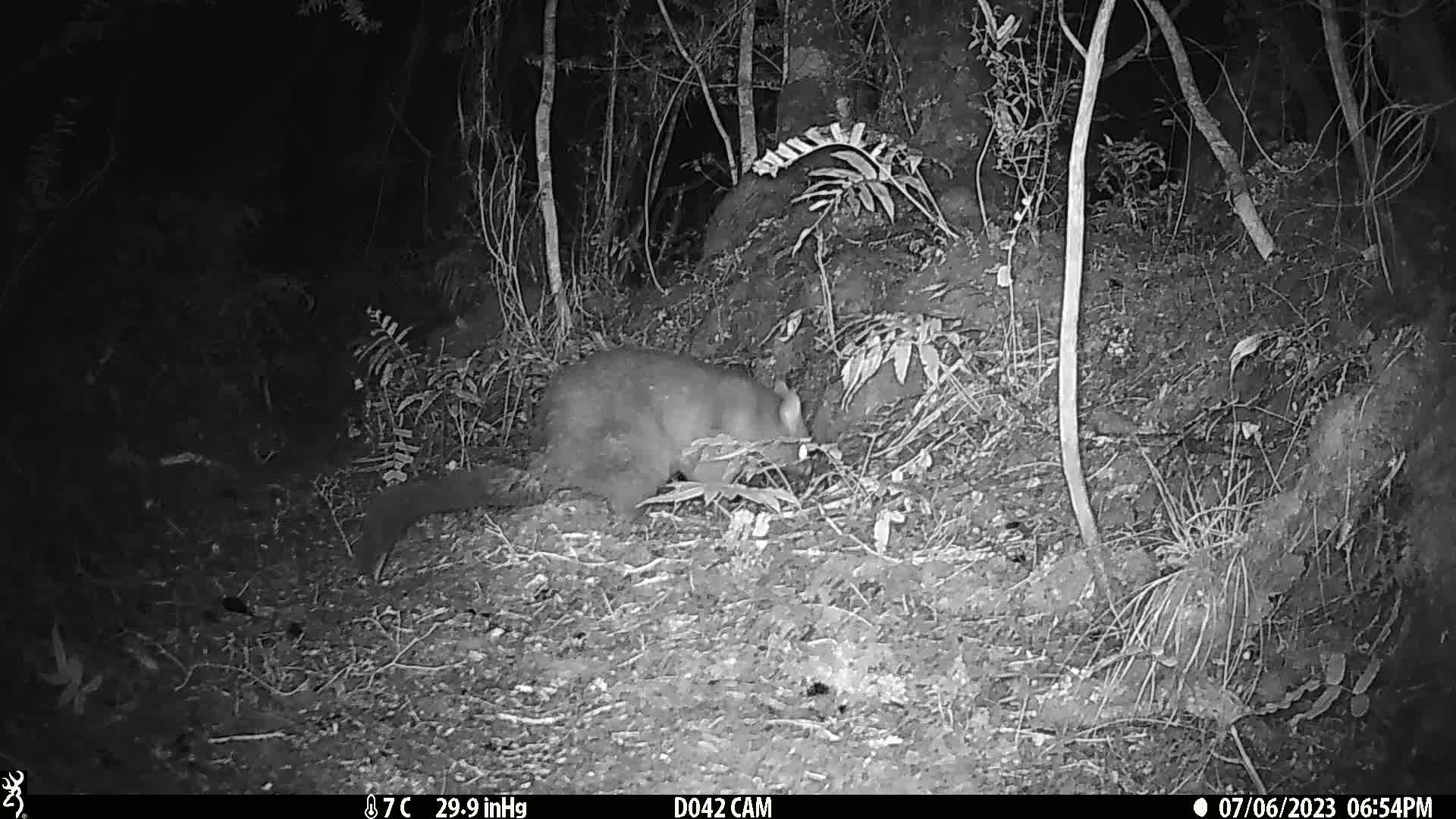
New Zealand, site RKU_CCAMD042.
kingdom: Animalia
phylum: Chordata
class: Mammalia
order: Diprotodontia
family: Phalangeridae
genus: Trichosurus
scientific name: Trichosurus vulpecula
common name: common brushtail possum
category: possum